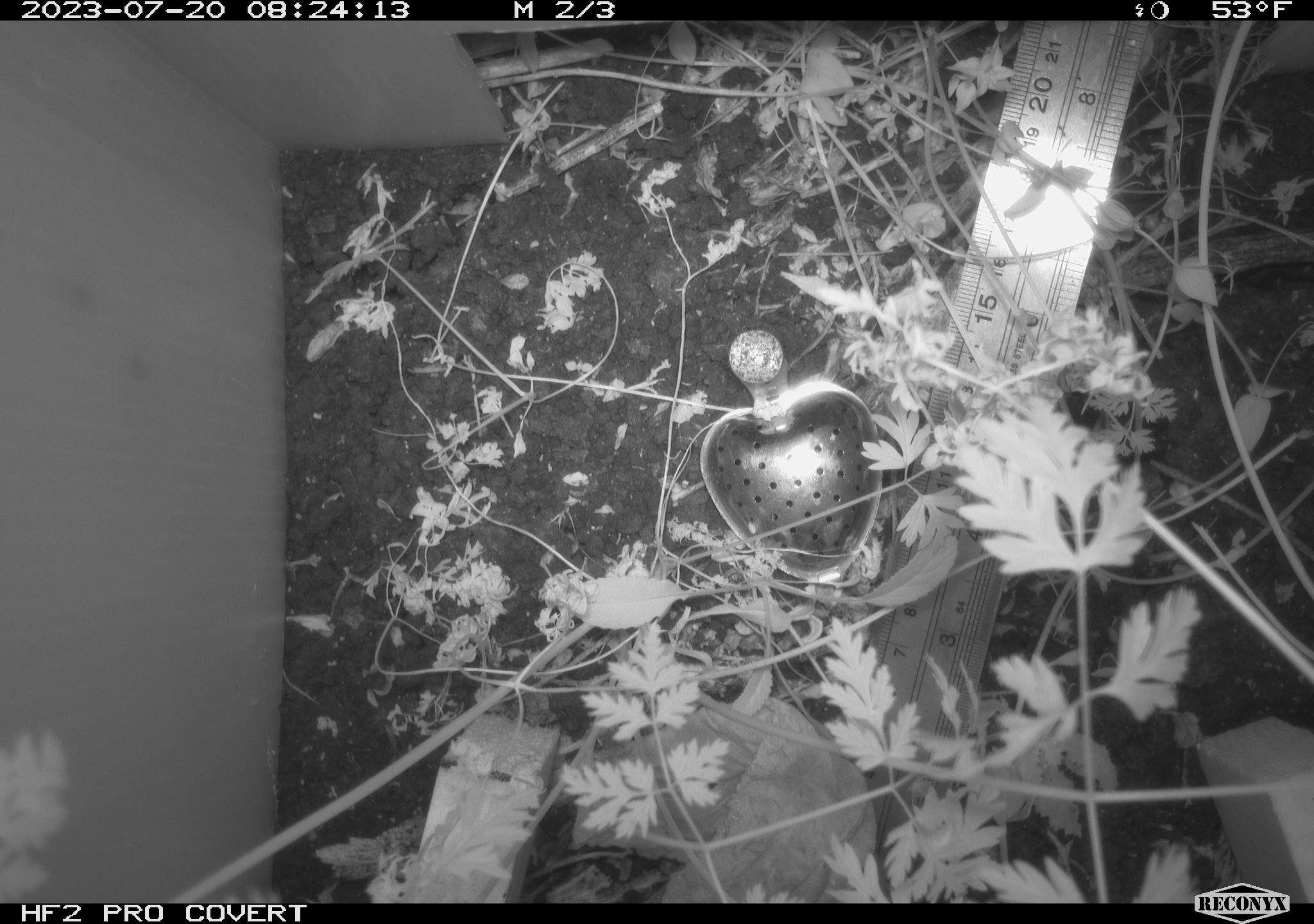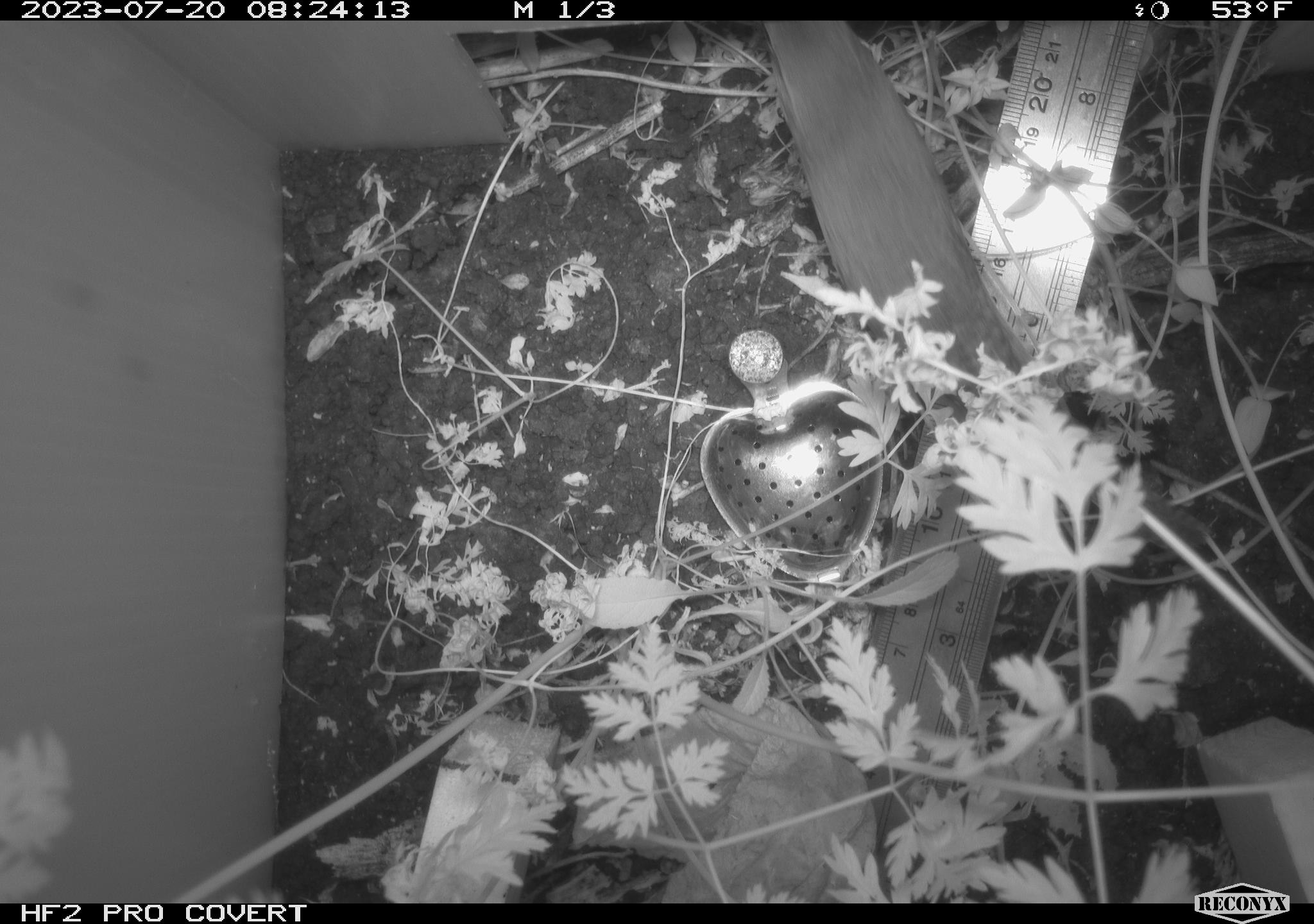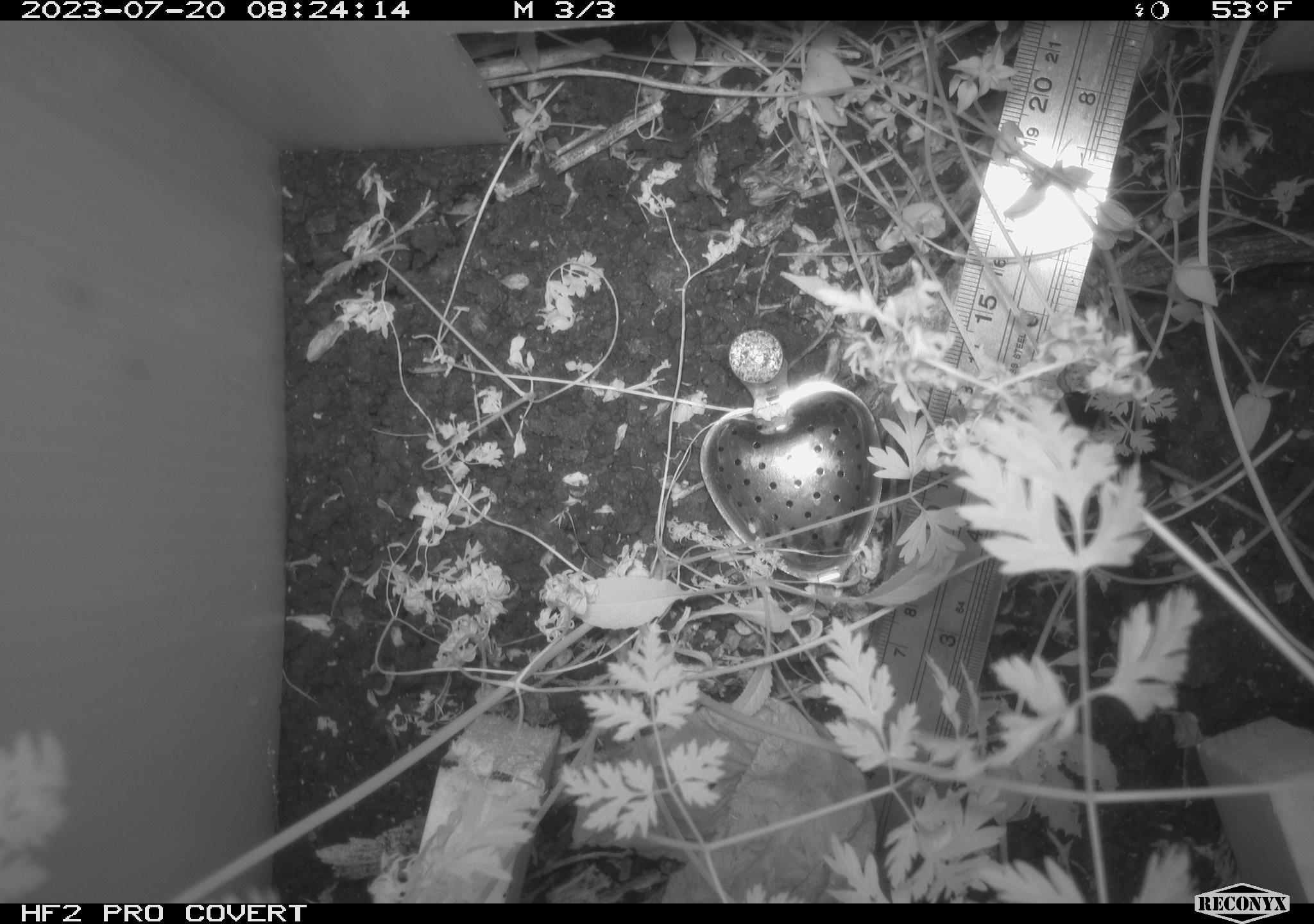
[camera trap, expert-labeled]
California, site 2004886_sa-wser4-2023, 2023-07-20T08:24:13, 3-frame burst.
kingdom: Animalia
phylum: Chordata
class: Aves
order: Passeriformes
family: Troglodytidae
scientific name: Troglodytidae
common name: wren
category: troglodytidae family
Troglodytidae family (wren) (Troglodytidae).